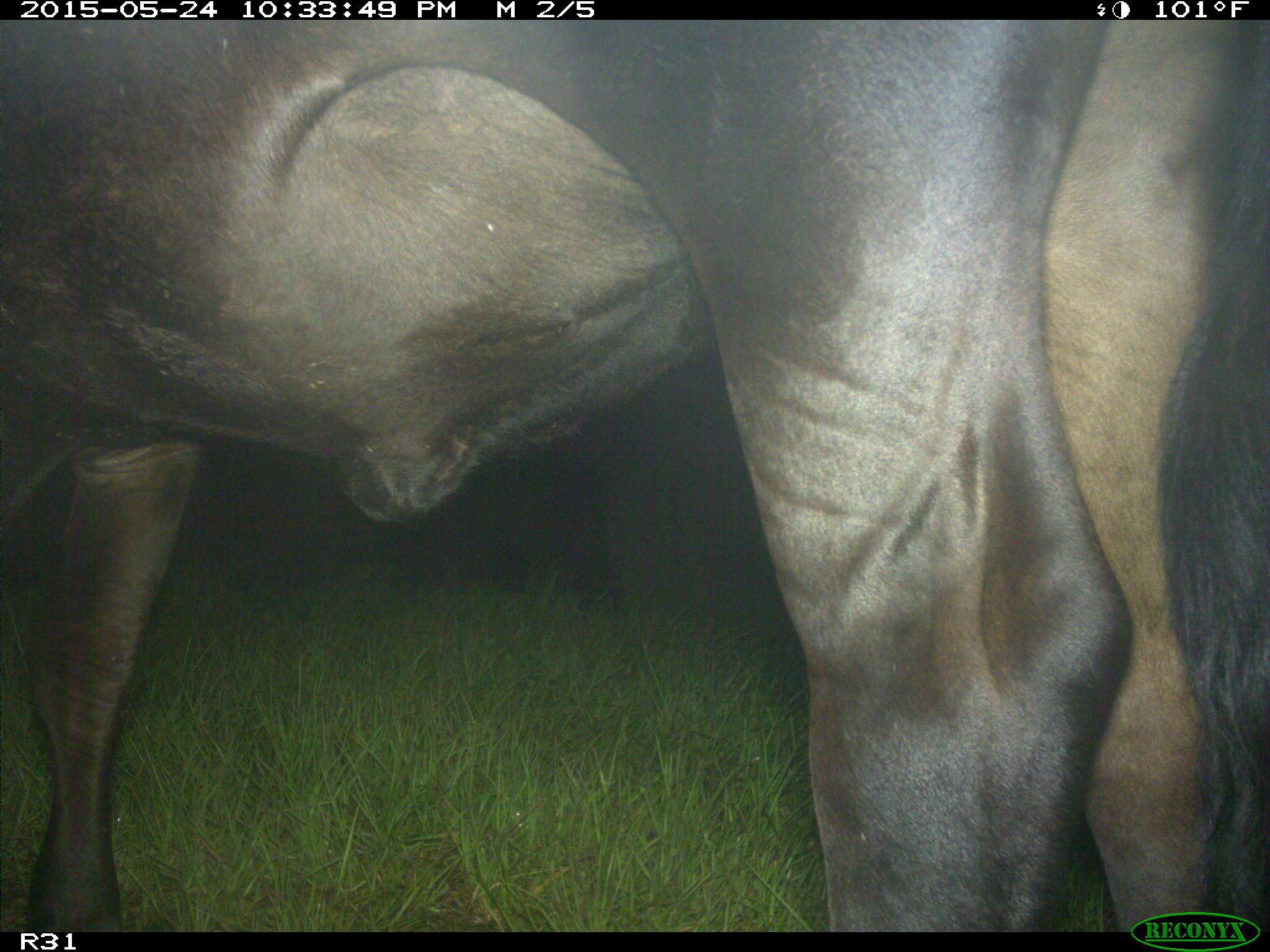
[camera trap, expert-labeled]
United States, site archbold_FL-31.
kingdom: Animalia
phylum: Chordata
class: Mammalia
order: Artiodactyla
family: Bovidae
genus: Bos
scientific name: Bos taurus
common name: domestic cow